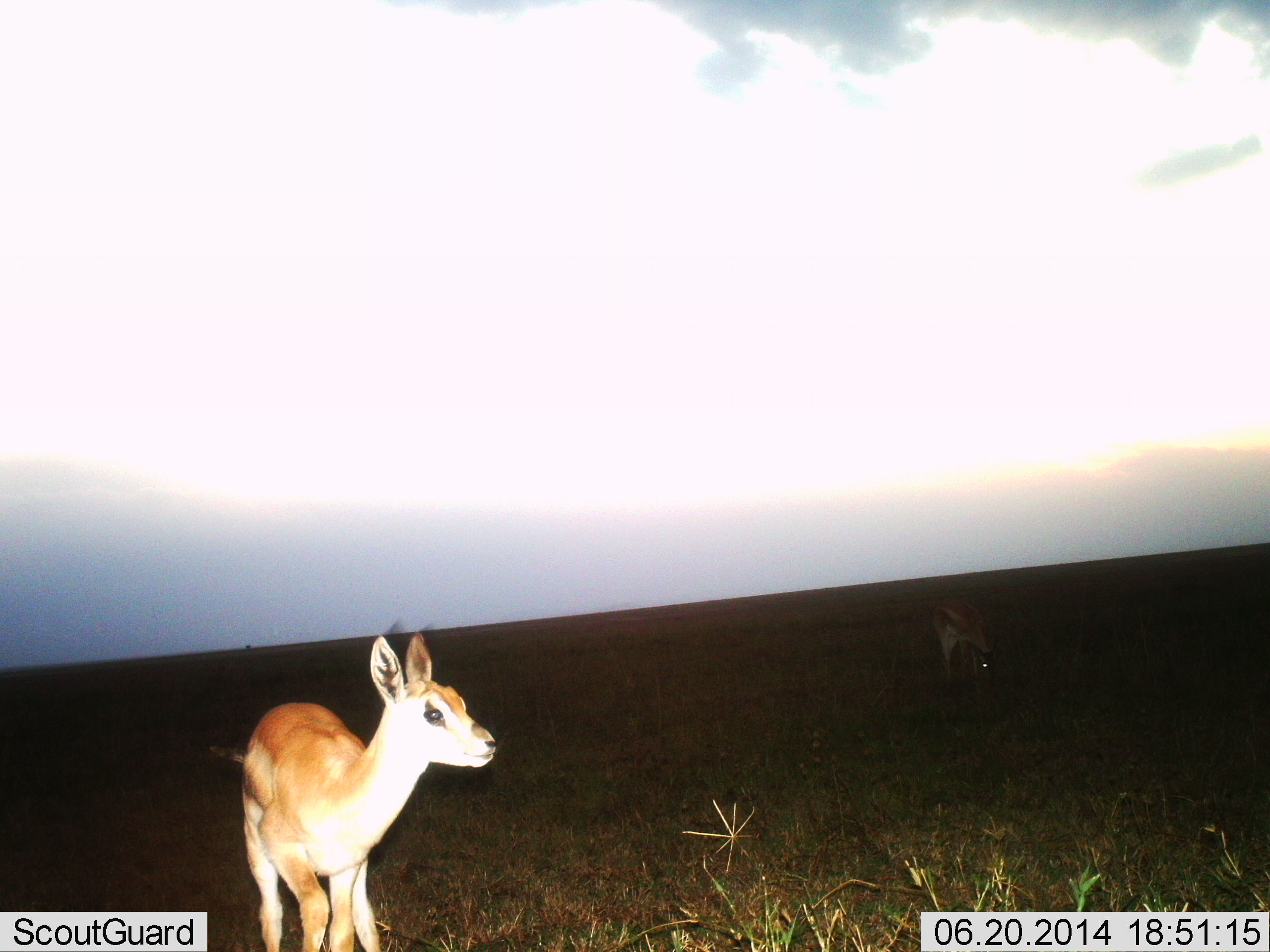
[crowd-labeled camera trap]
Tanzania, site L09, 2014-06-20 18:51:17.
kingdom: Animalia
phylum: Chordata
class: Mammalia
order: Artiodactyla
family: Bovidae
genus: Nanger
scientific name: Nanger granti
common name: grant's gazelle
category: gazellegrants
Gazellegrants (grant's gazelle) (Nanger granti), count 2. Behavior (volunteer vote fractions): standing 88%, resting 0%, moving 12%, interacting 0%. Young present (vote fraction): 12%. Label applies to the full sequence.